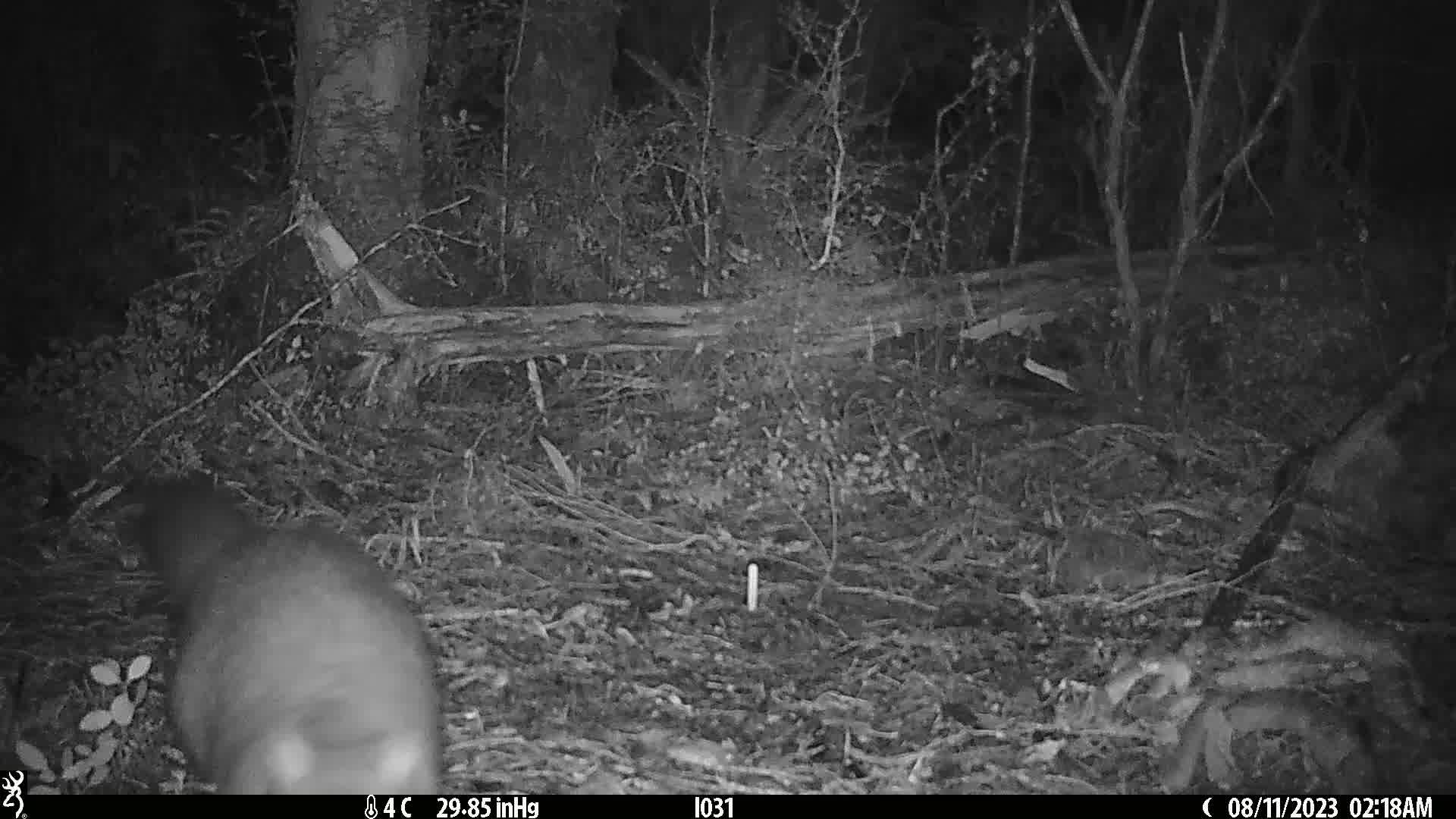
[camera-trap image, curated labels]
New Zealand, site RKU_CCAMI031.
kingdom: Animalia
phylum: Chordata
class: Mammalia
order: Diprotodontia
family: Phalangeridae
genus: Trichosurus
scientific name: Trichosurus vulpecula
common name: common brushtail possum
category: possum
Possum (common brushtail possum) (Trichosurus vulpecula).